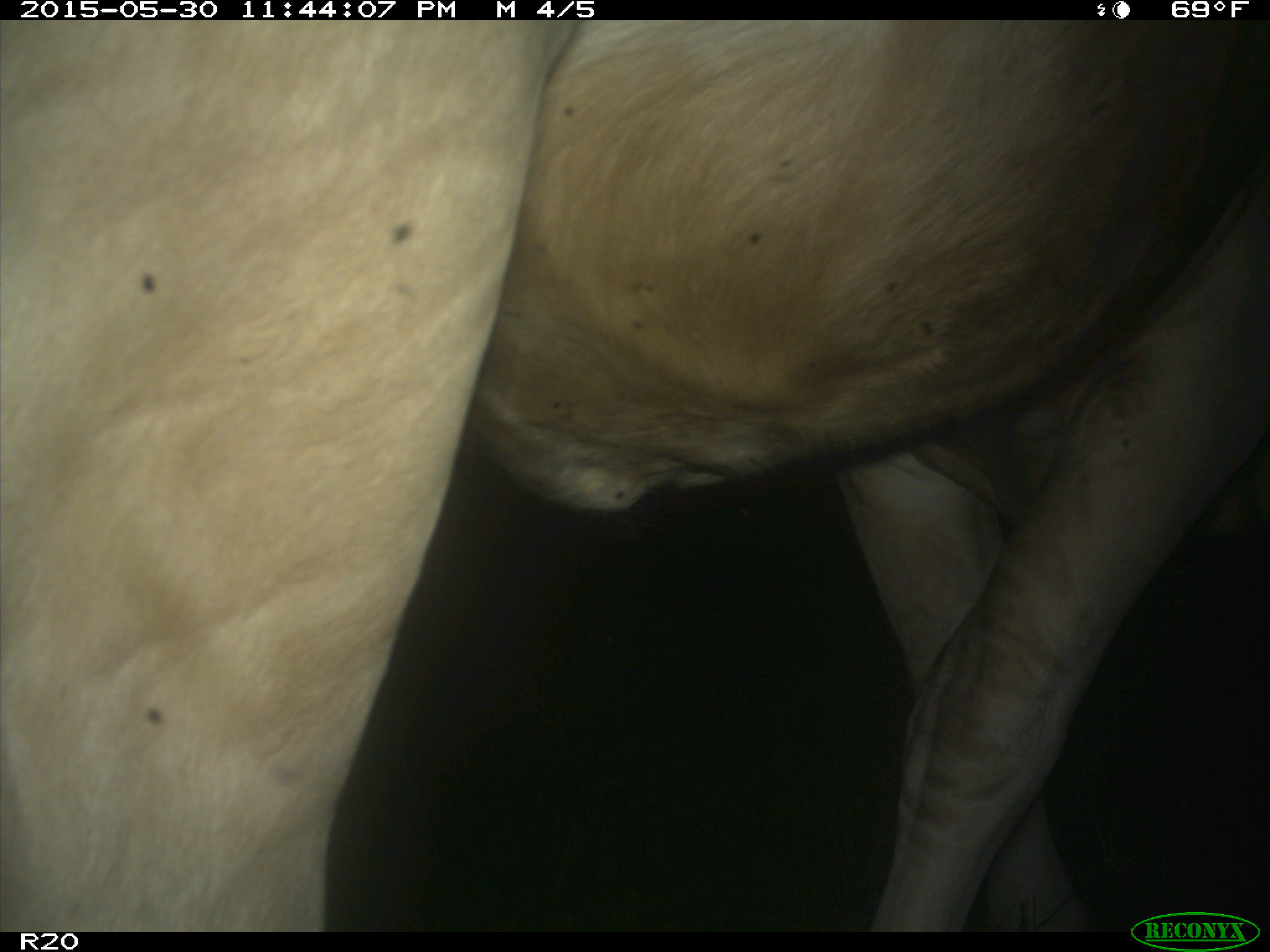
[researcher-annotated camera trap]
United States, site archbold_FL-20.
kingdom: Animalia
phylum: Chordata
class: Mammalia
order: Artiodactyla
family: Bovidae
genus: Bos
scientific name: Bos taurus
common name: domestic cow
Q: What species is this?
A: Bos taurus (domestic cow).